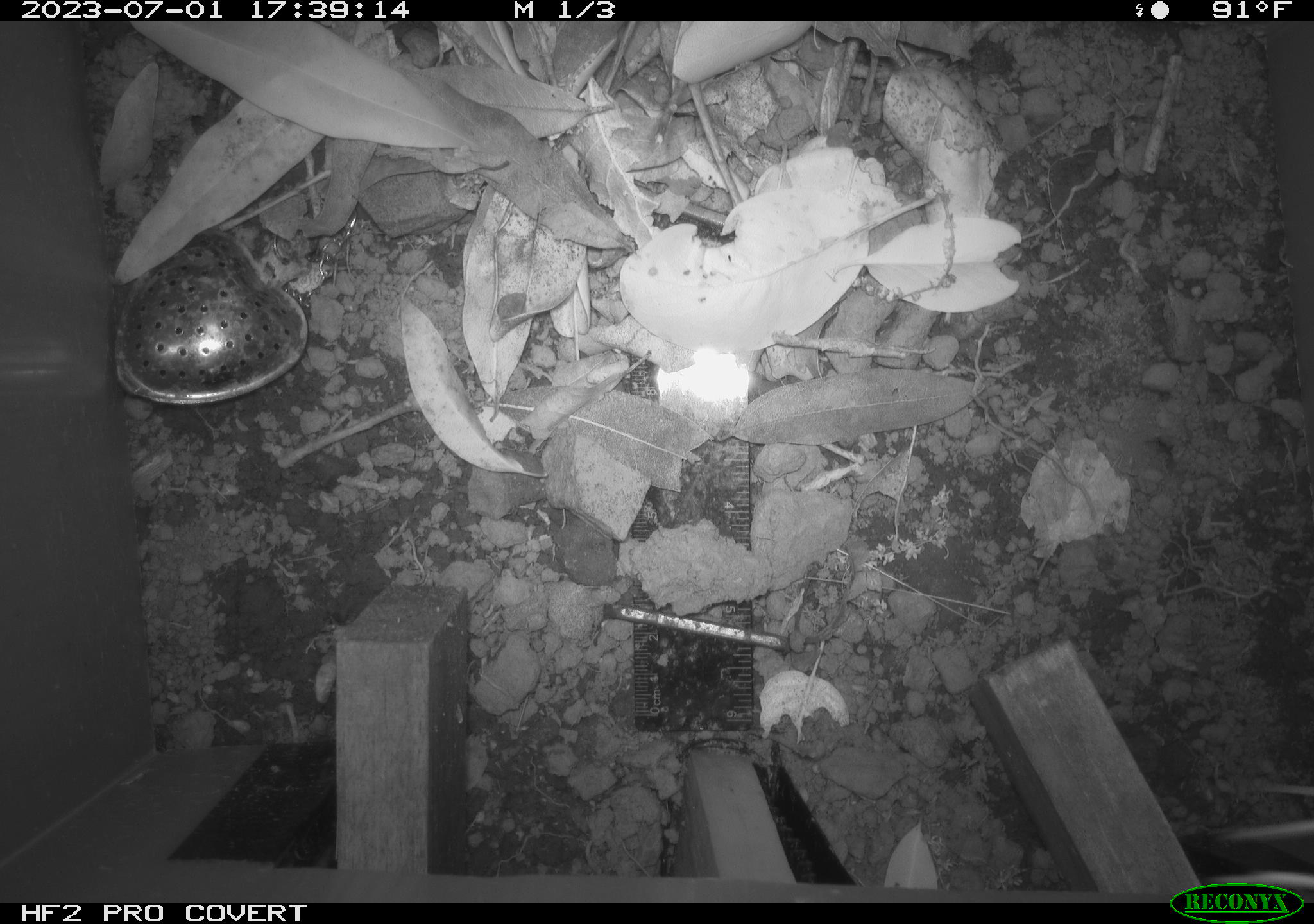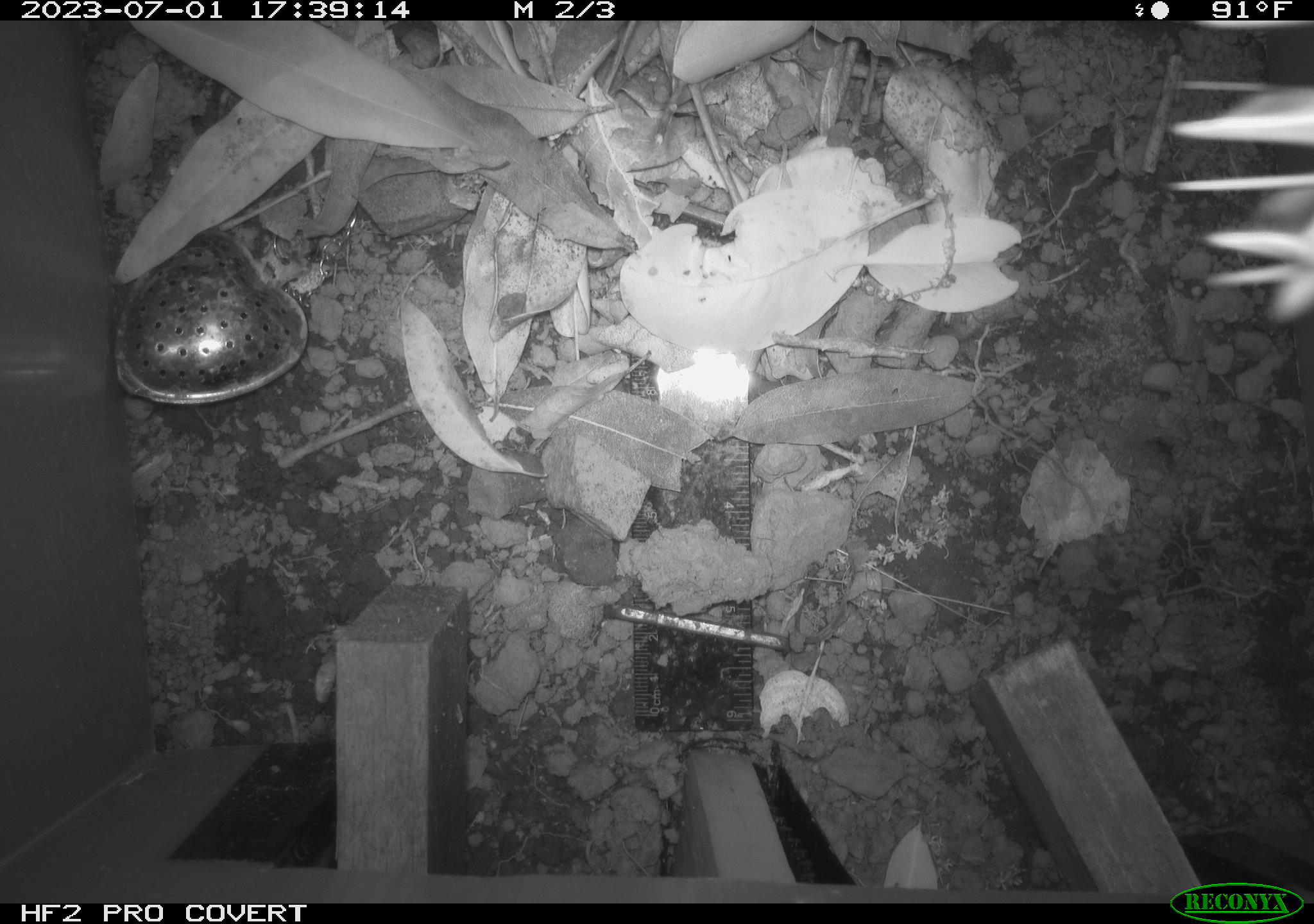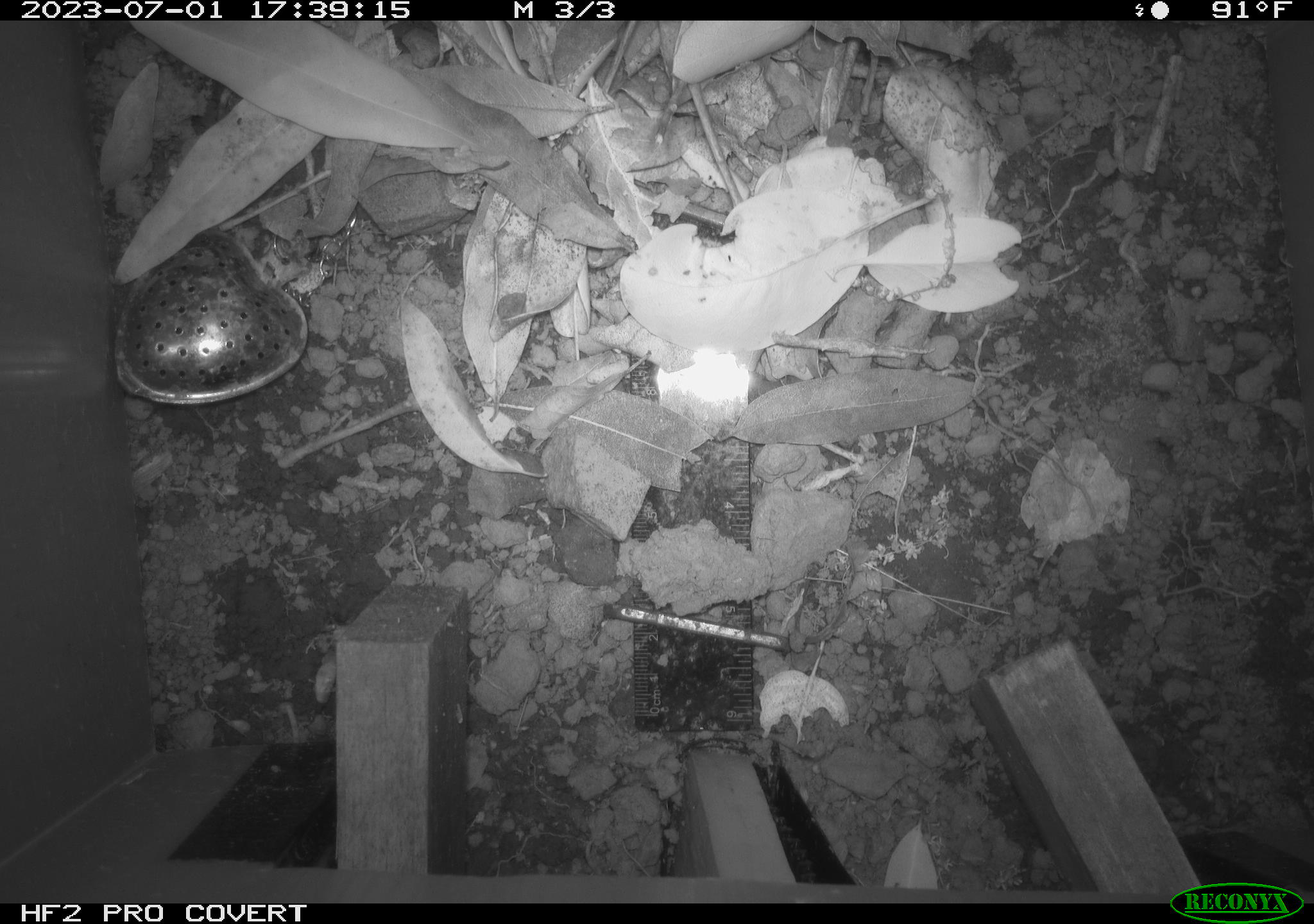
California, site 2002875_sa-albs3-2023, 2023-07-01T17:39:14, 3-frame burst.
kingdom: Animalia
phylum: Arthropoda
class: Insecta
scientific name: Insecta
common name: insect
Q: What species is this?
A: Insect (Insecta).